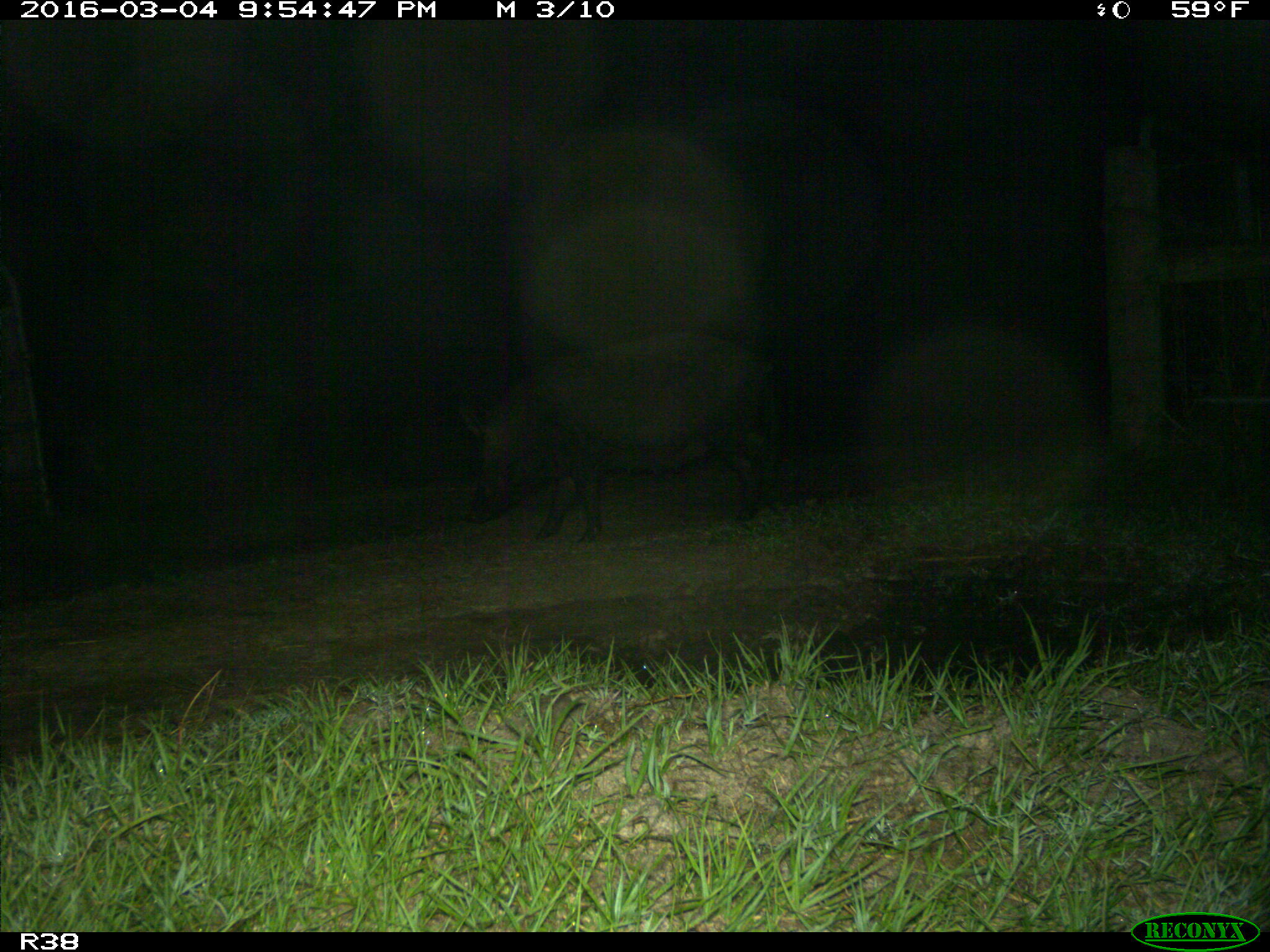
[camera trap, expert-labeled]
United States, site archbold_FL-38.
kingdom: Animalia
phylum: Chordata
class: Mammalia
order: Artiodactyla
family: Suidae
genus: Sus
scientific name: Sus scrofa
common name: wild boar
Sus scrofa (wild boar).